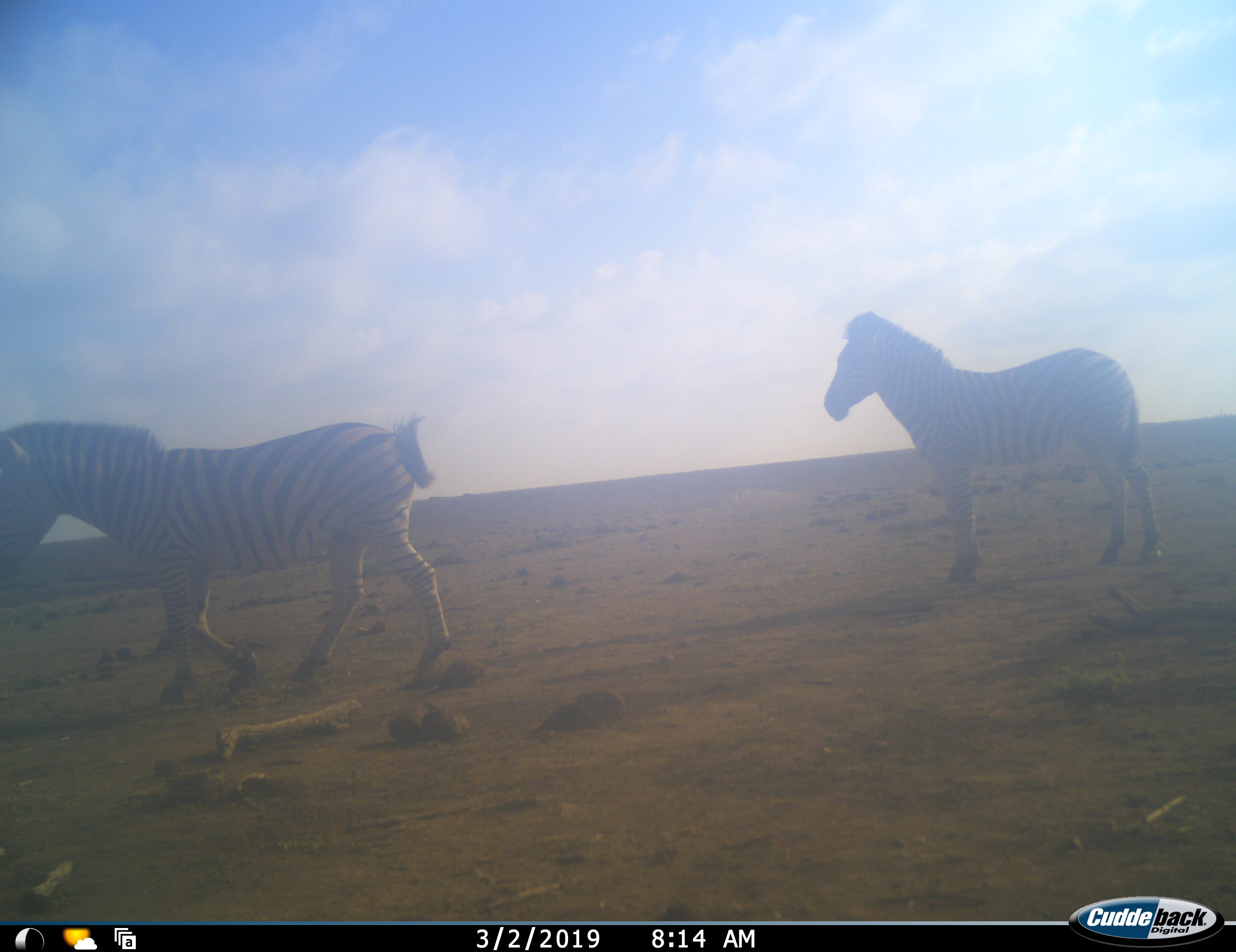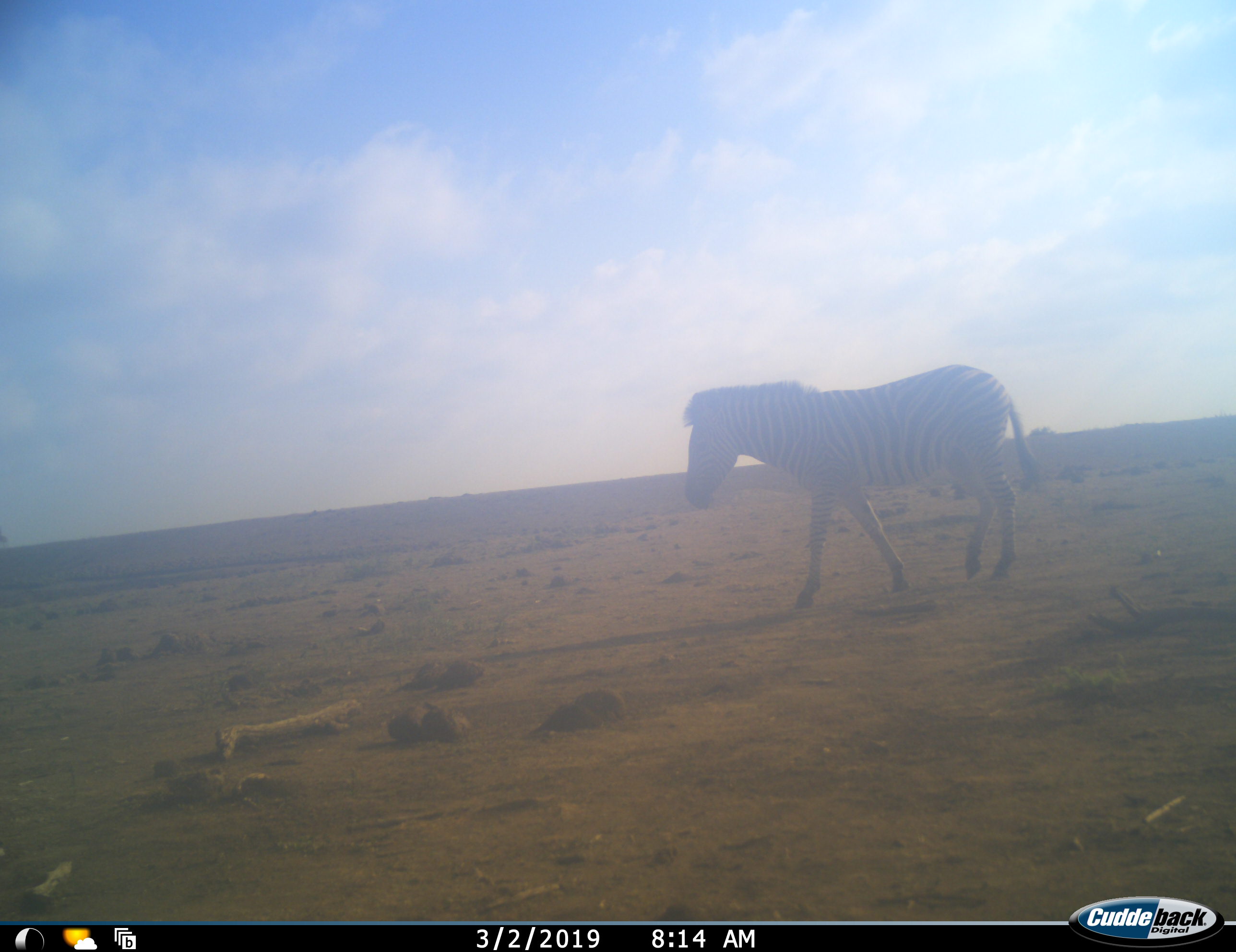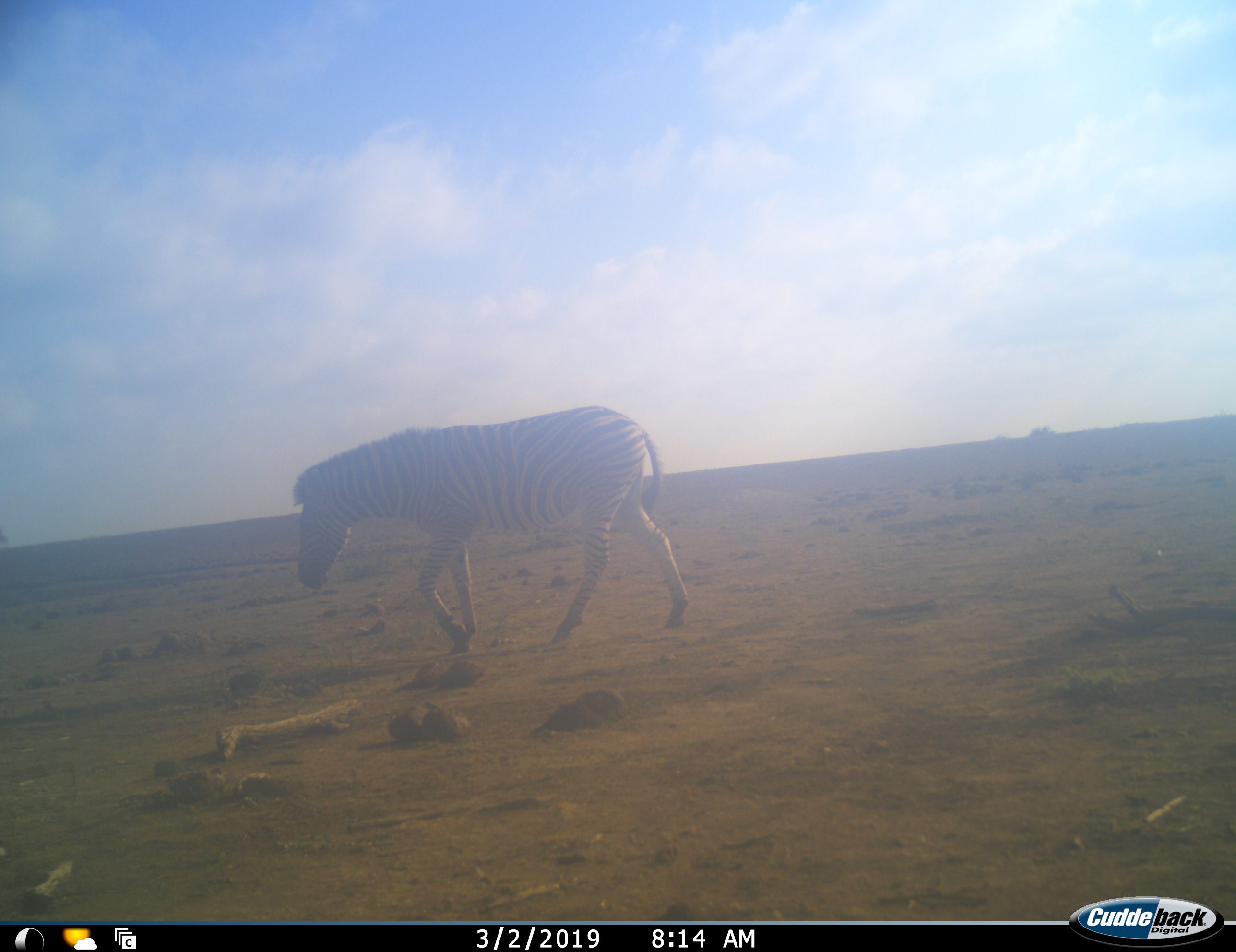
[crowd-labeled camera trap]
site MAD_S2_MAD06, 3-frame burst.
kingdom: Animalia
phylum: Chordata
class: Mammalia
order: Perissodactyla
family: Equidae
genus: Equus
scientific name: Equus quagga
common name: plains zebra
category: zebraplains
Zebraplains (plains zebra) (Equus quagga), count 2. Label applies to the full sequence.